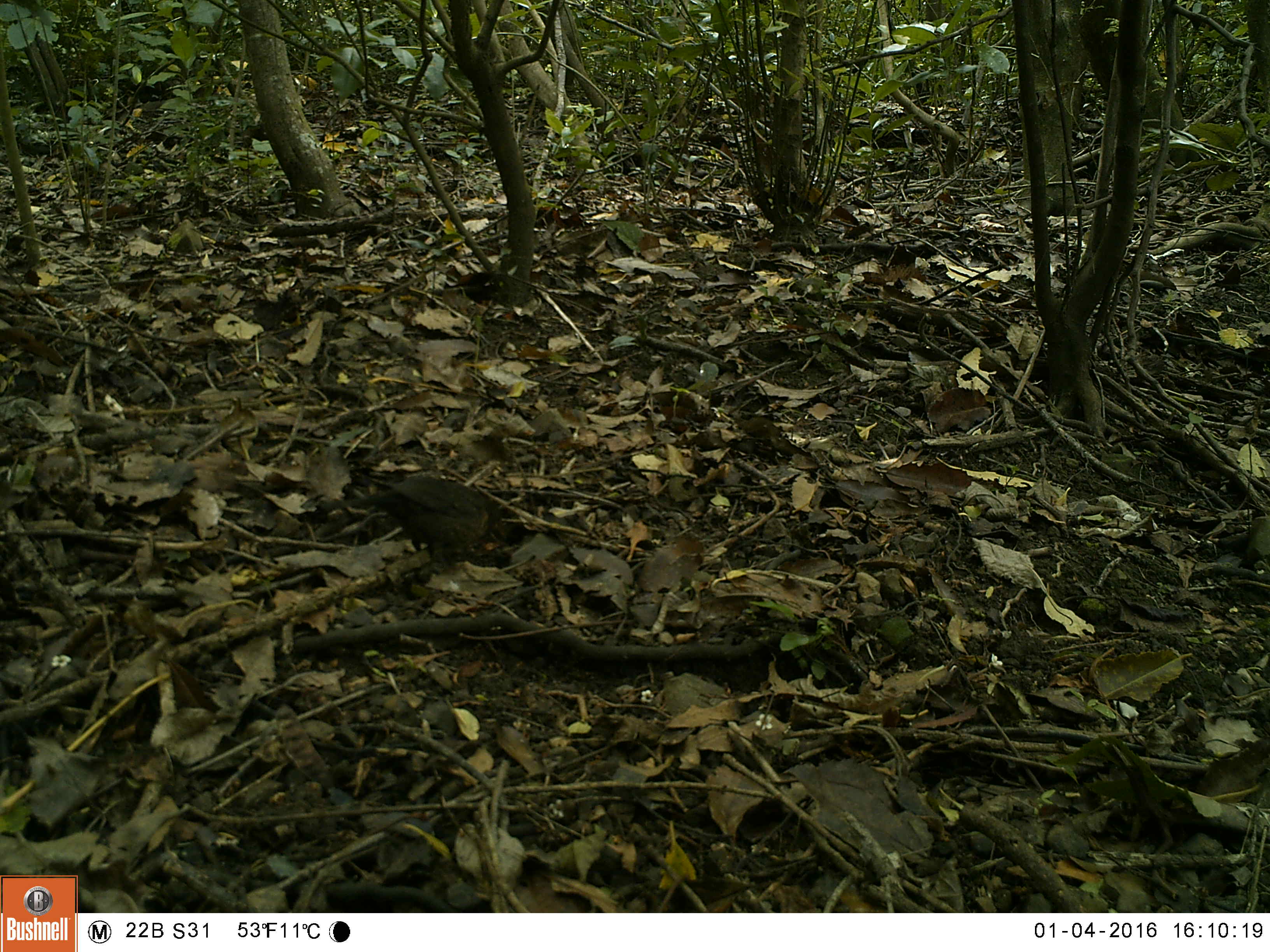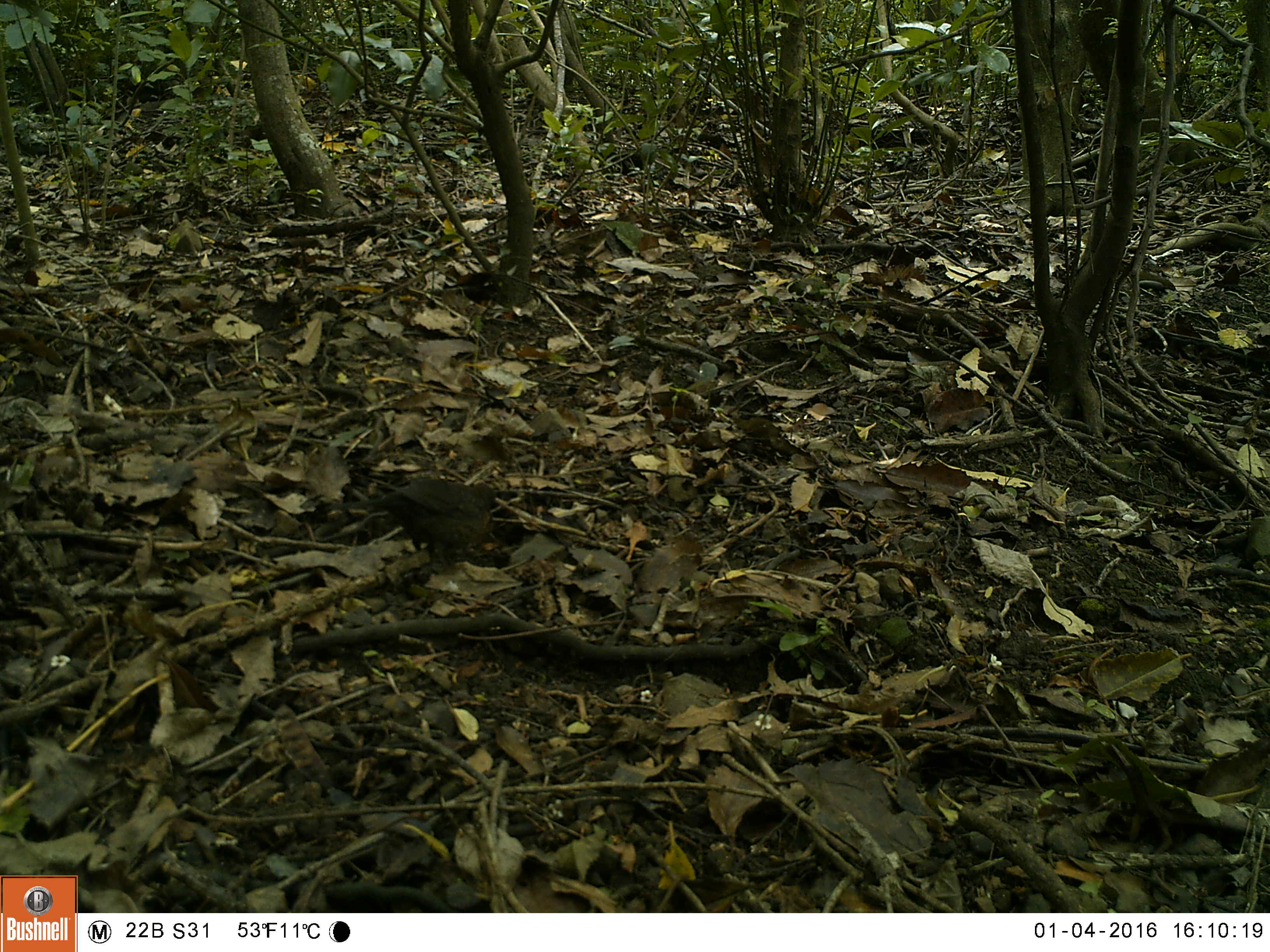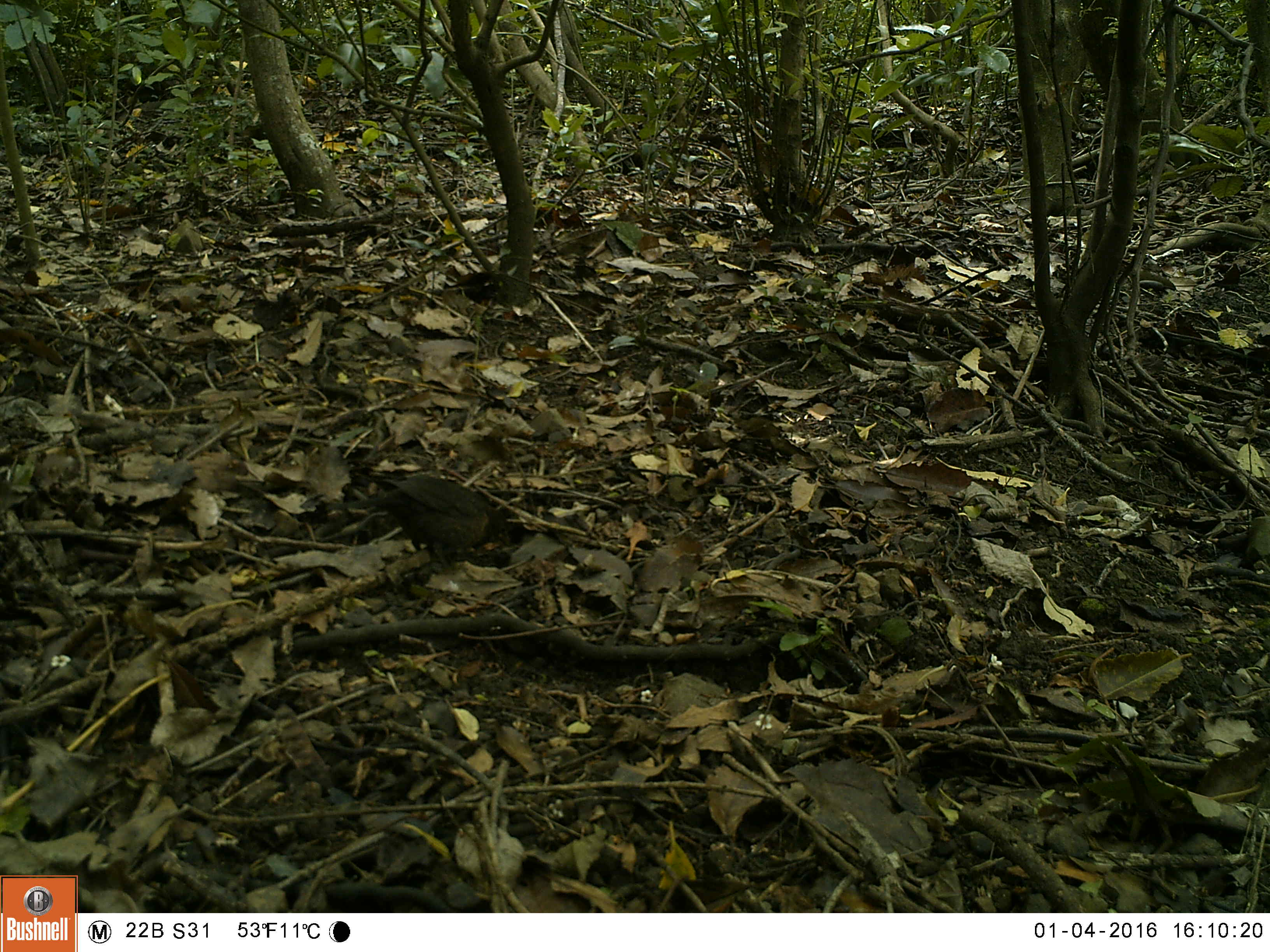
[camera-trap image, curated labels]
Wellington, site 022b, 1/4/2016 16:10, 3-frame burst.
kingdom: Animalia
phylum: Chordata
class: Aves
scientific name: Aves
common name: bird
Bird (Aves).